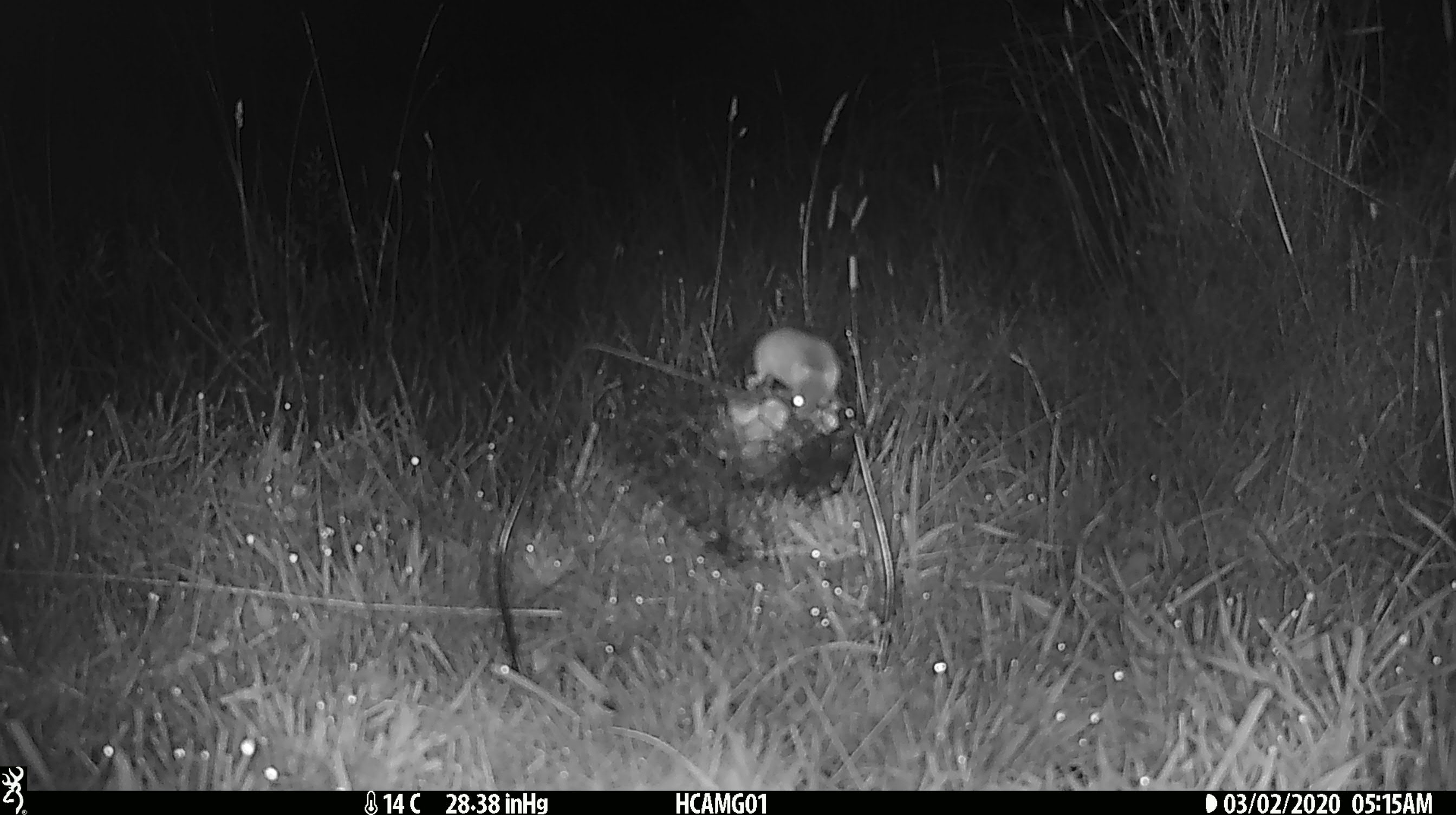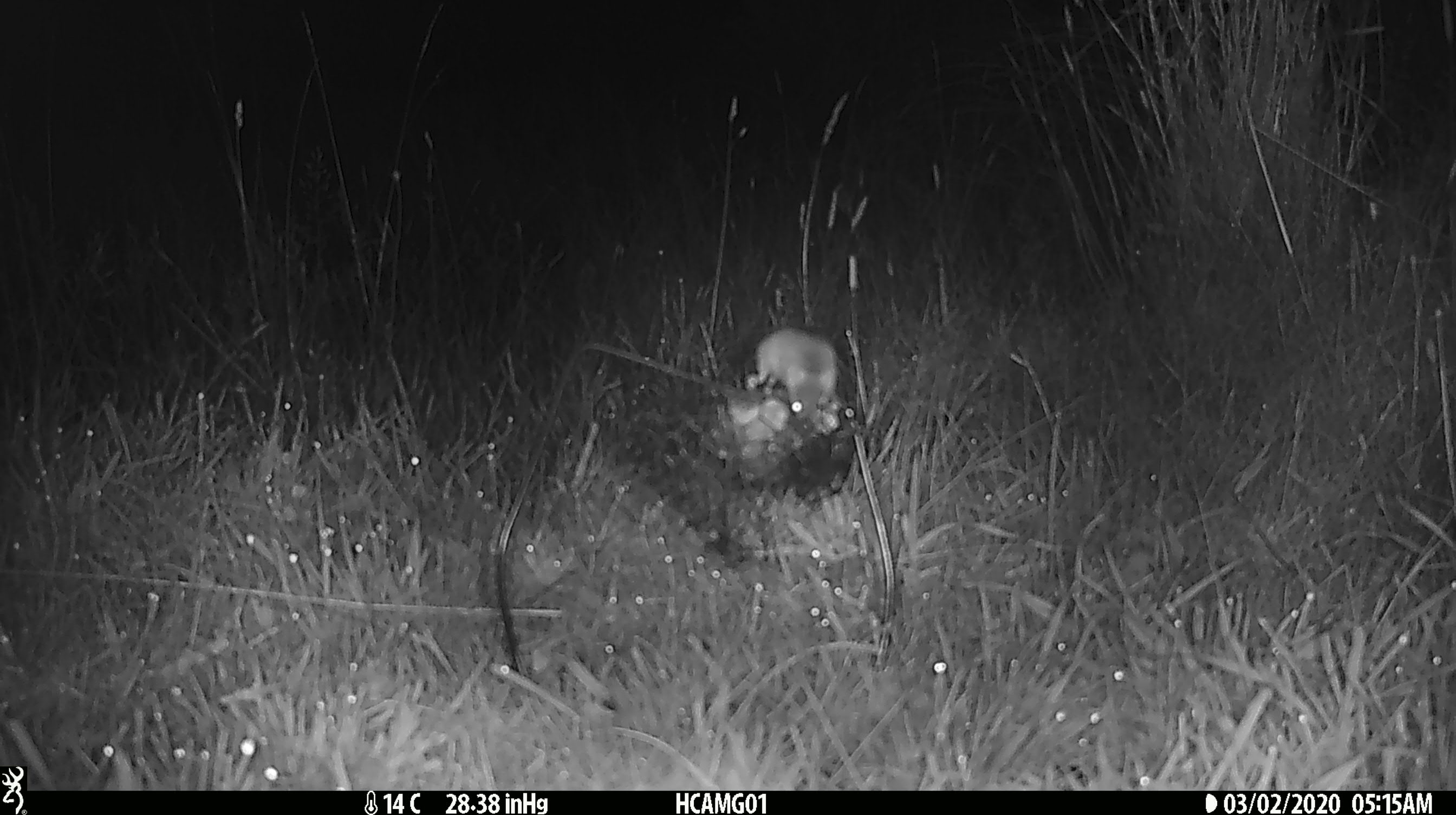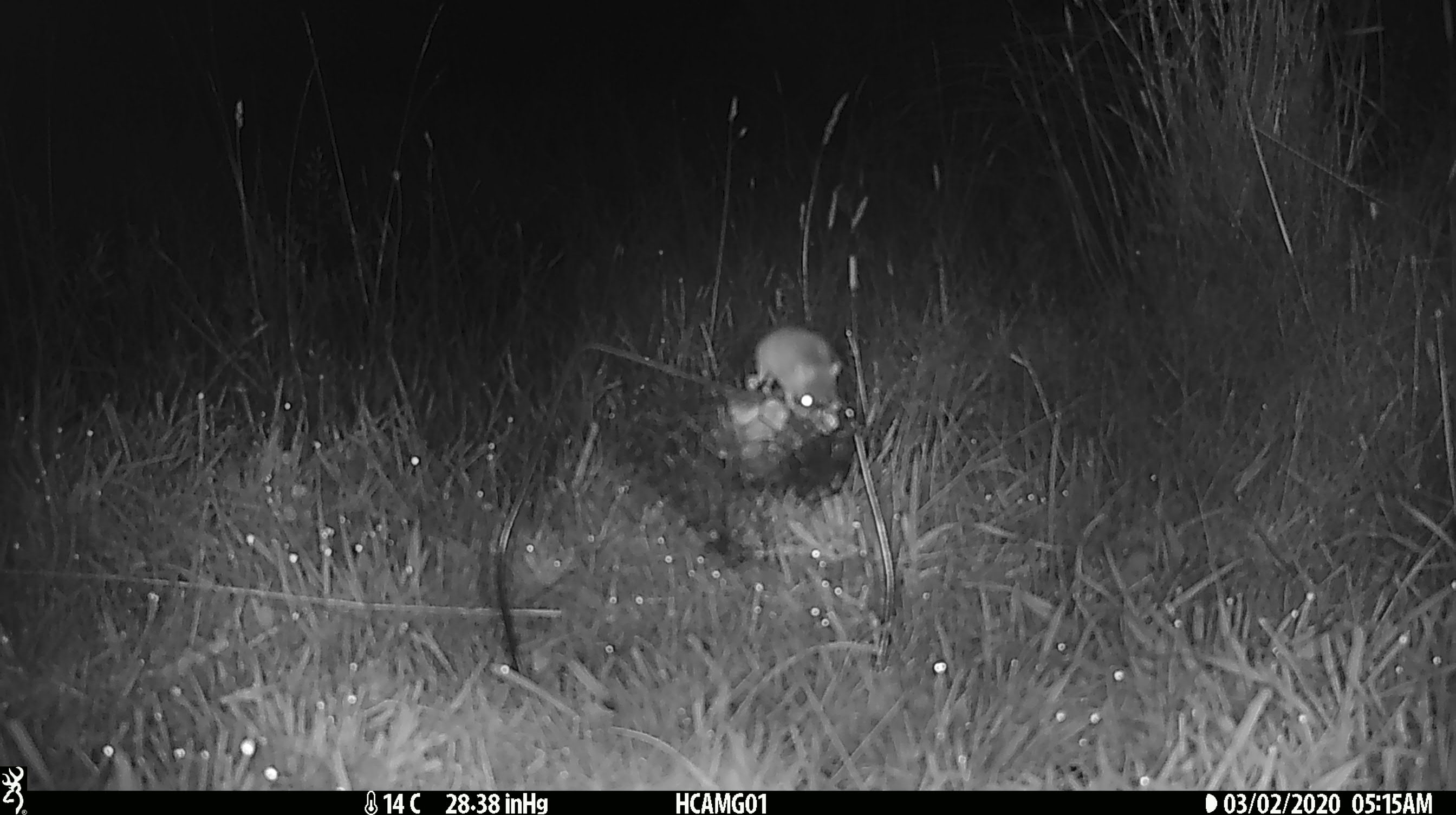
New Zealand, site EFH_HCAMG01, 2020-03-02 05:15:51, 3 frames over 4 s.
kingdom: Animalia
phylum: Chordata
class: Mammalia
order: Rodentia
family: Muridae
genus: Mus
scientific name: Mus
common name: mouse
Mouse (Mus).